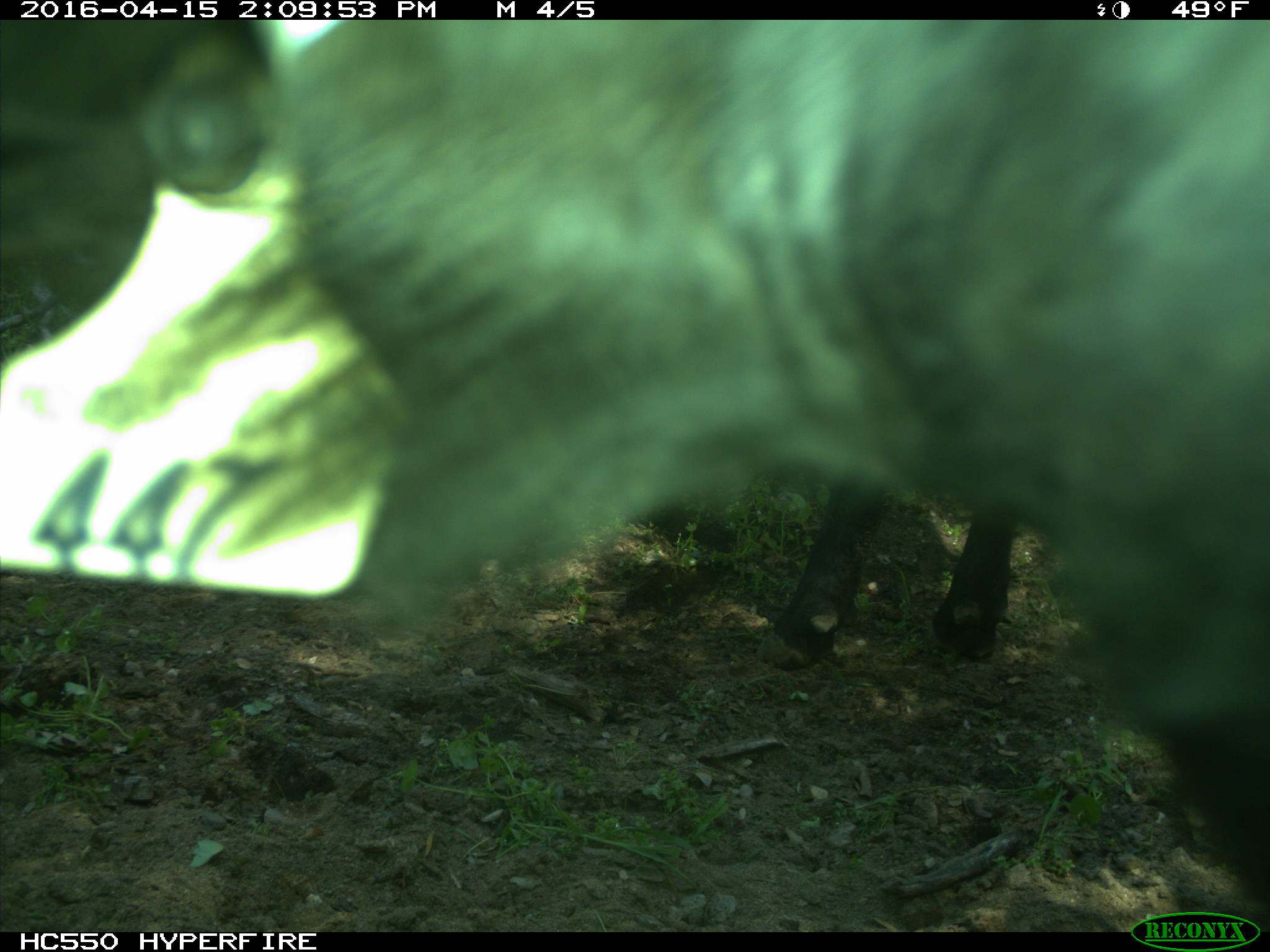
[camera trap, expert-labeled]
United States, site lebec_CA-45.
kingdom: Animalia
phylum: Chordata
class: Mammalia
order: Artiodactyla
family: Bovidae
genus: Bos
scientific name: Bos taurus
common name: domestic cow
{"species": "Bos taurus (domestic cow)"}